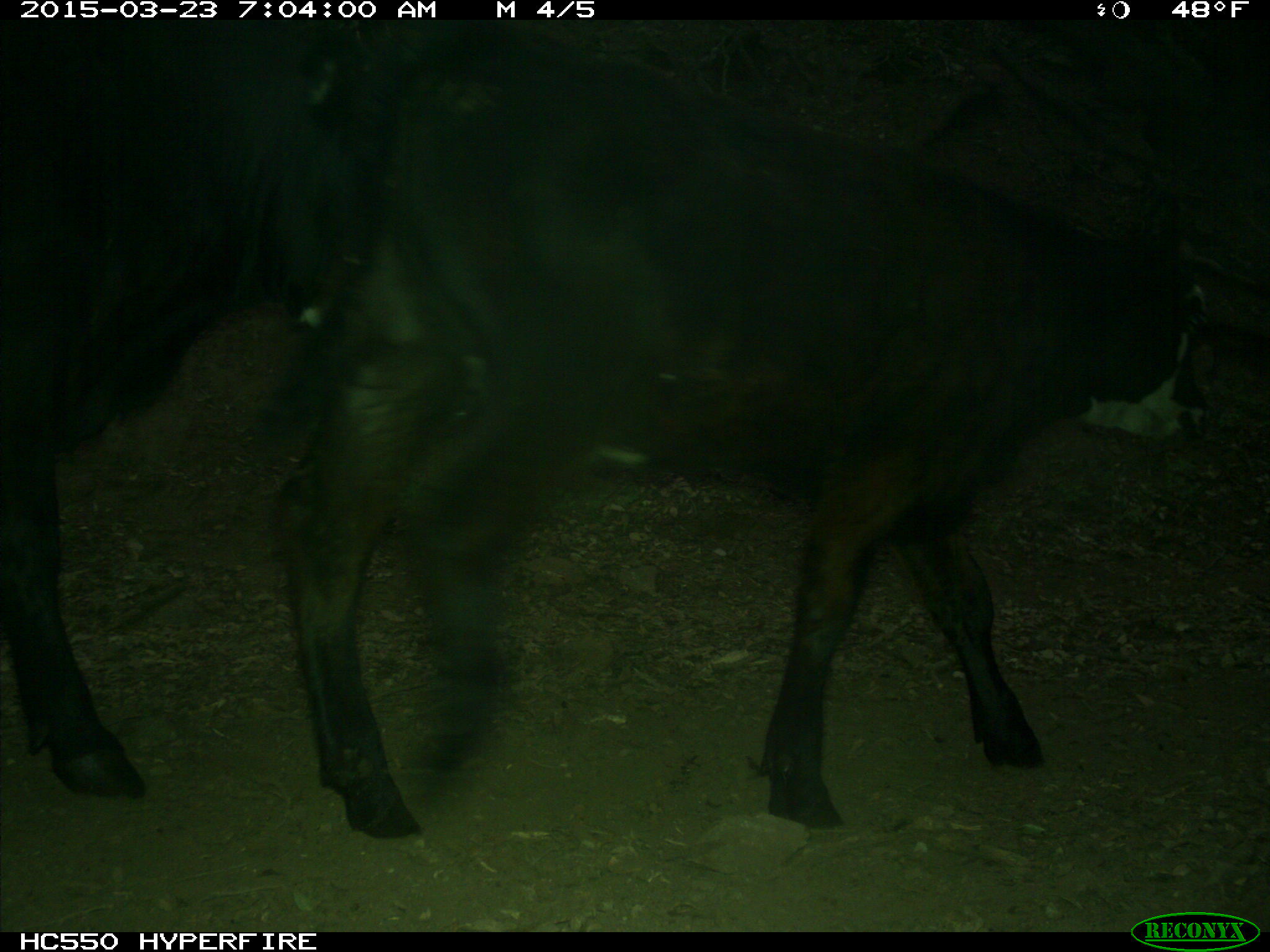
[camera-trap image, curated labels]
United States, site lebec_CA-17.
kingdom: Animalia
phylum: Chordata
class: Mammalia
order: Artiodactyla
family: Bovidae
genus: Bos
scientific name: Bos taurus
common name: domestic cow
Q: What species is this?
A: Bos taurus (domestic cow).